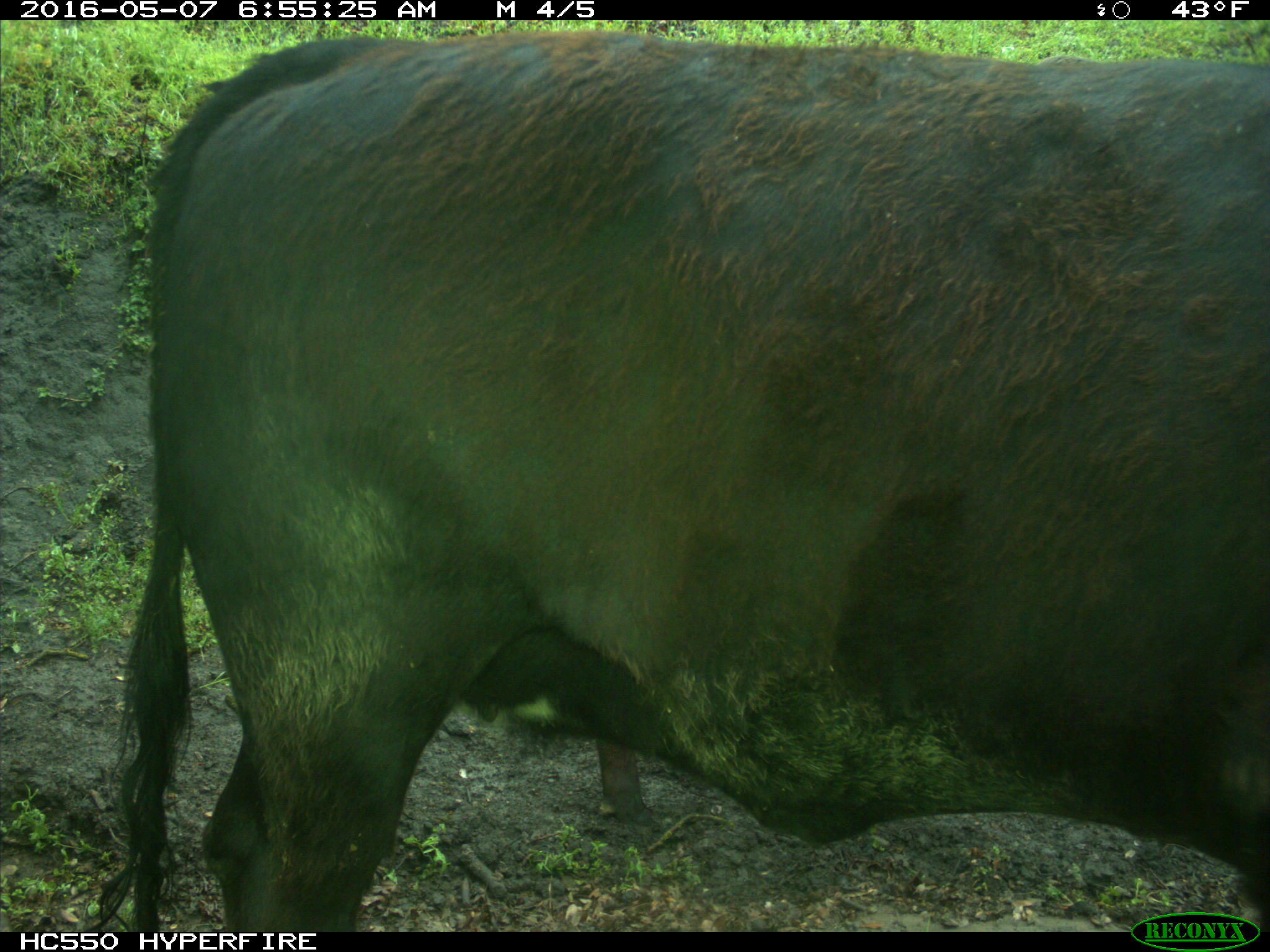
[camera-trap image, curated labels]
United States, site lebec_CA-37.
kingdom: Animalia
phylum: Chordata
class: Mammalia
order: Artiodactyla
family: Bovidae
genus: Bos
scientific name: Bos taurus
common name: domestic cow